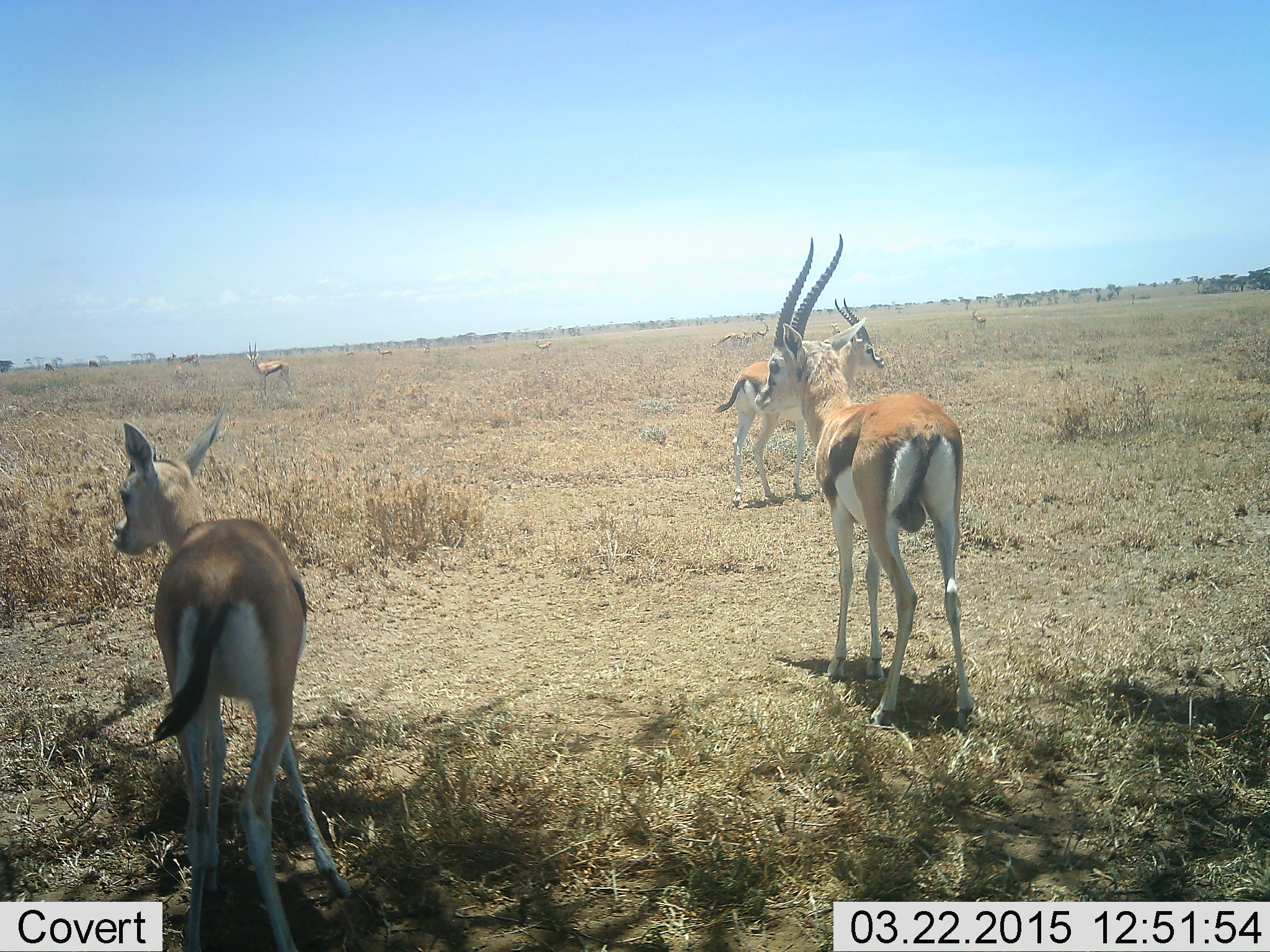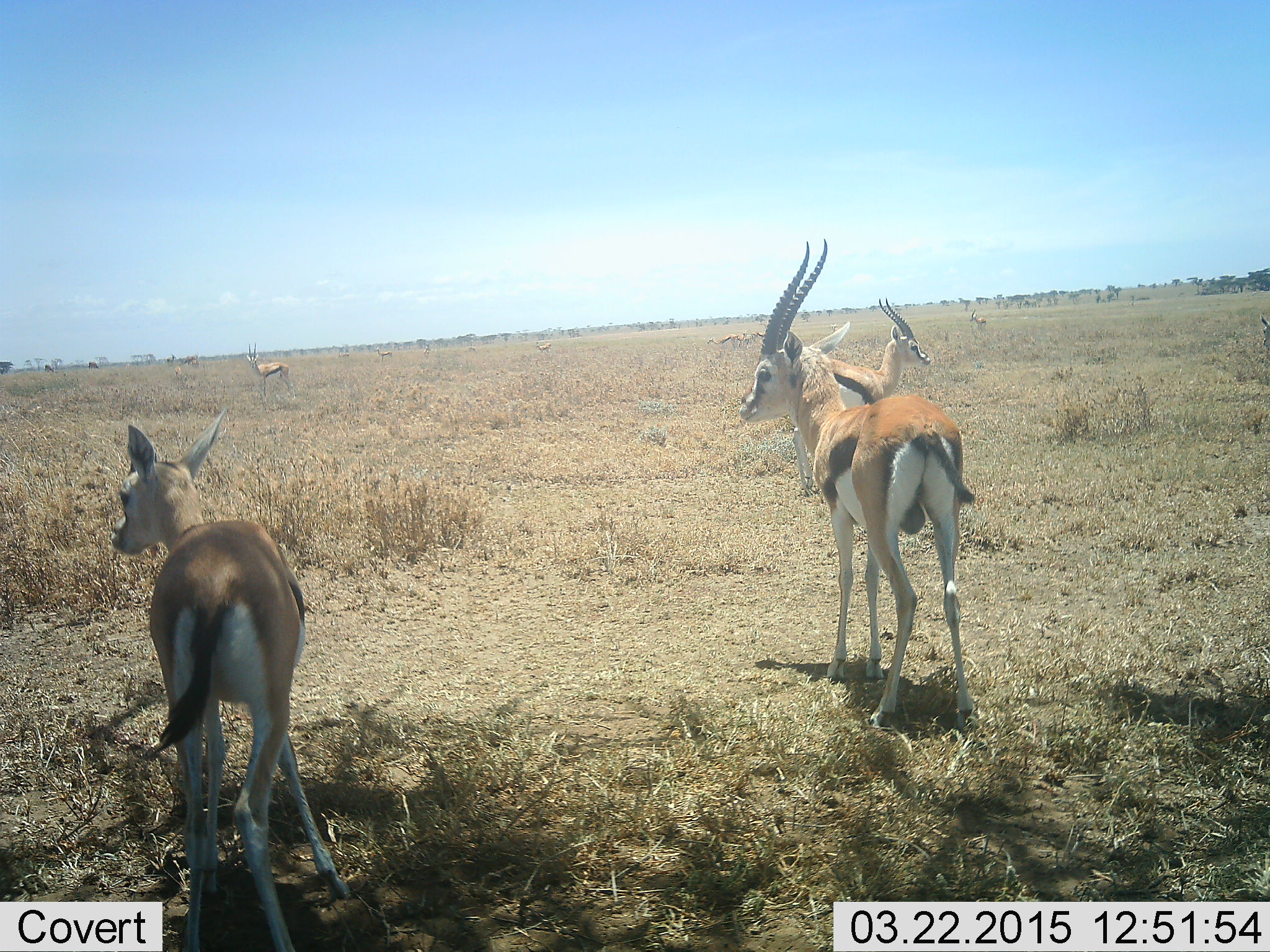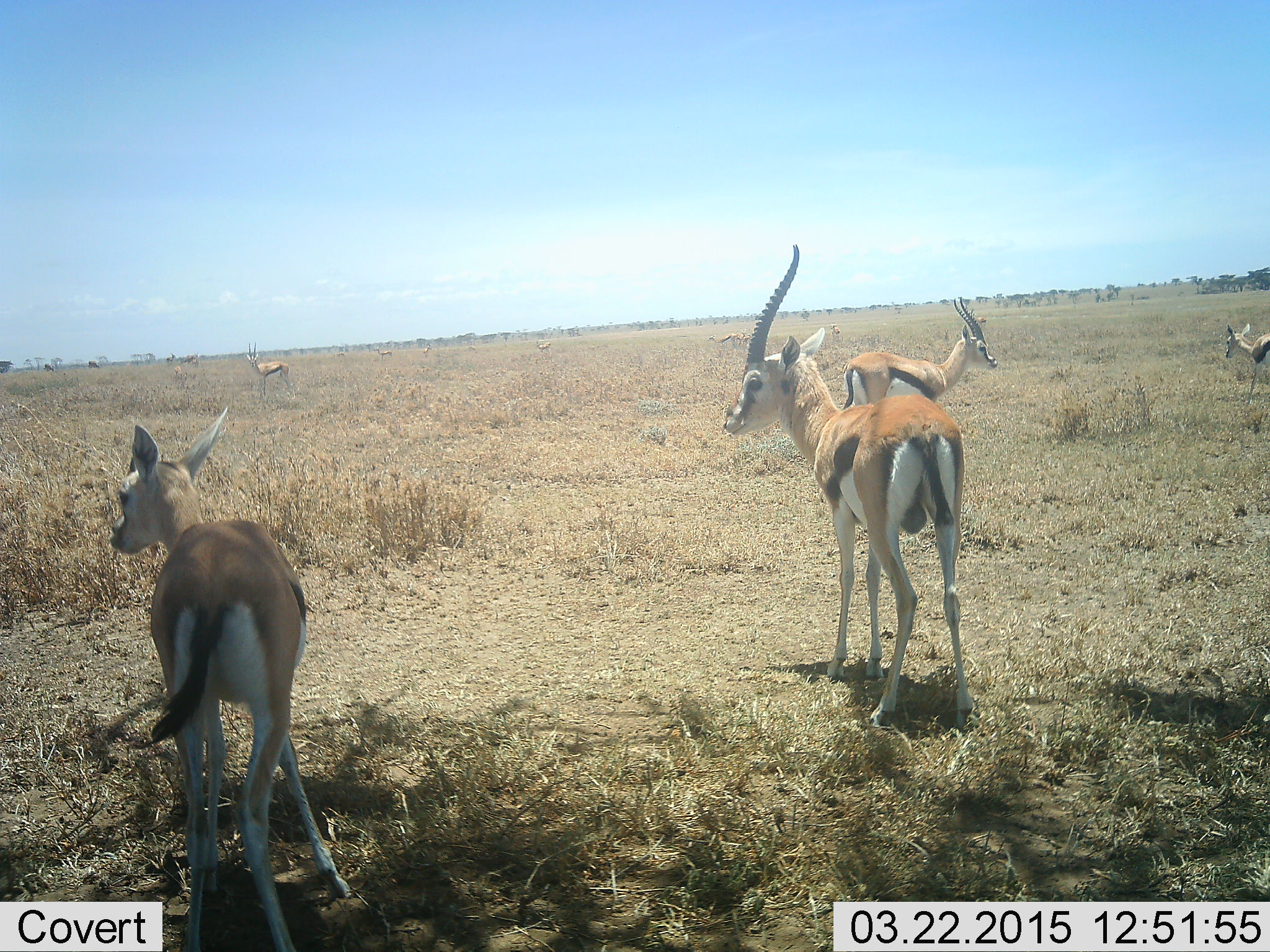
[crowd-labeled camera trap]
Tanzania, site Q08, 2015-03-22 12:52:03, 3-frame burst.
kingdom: Animalia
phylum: Chordata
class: Mammalia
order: Artiodactyla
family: Bovidae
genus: Eudorcas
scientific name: Eudorcas thomsonii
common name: thomson's gazelle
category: gazellethomsons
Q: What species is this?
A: Gazellethomsons (thomson's gazelle) (Eudorcas thomsonii).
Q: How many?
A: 6.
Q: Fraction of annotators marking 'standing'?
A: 100%.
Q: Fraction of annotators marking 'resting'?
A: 0%.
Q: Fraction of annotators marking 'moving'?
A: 50%.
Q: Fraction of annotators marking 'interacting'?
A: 0%.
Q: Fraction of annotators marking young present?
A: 10%.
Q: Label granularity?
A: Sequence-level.